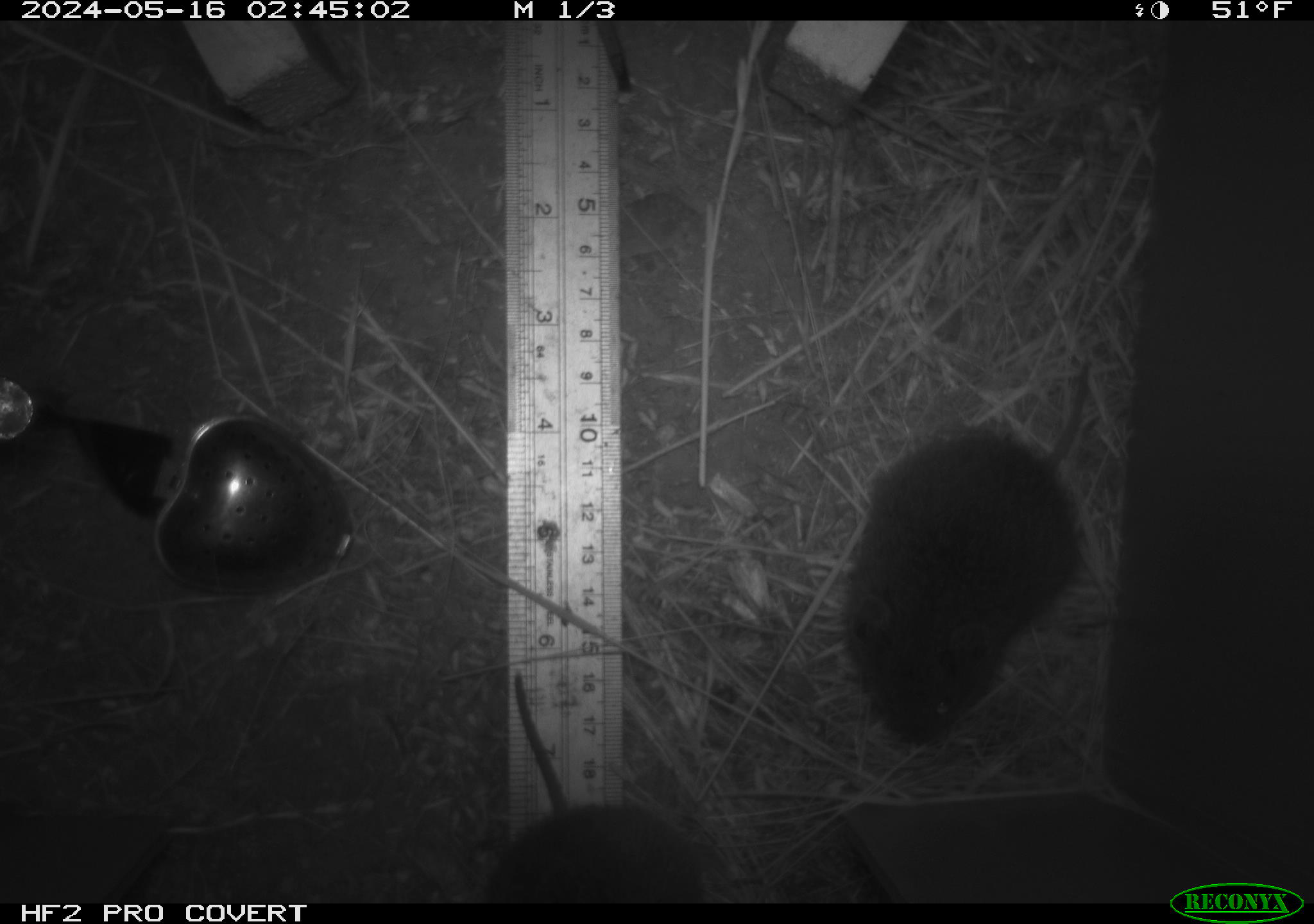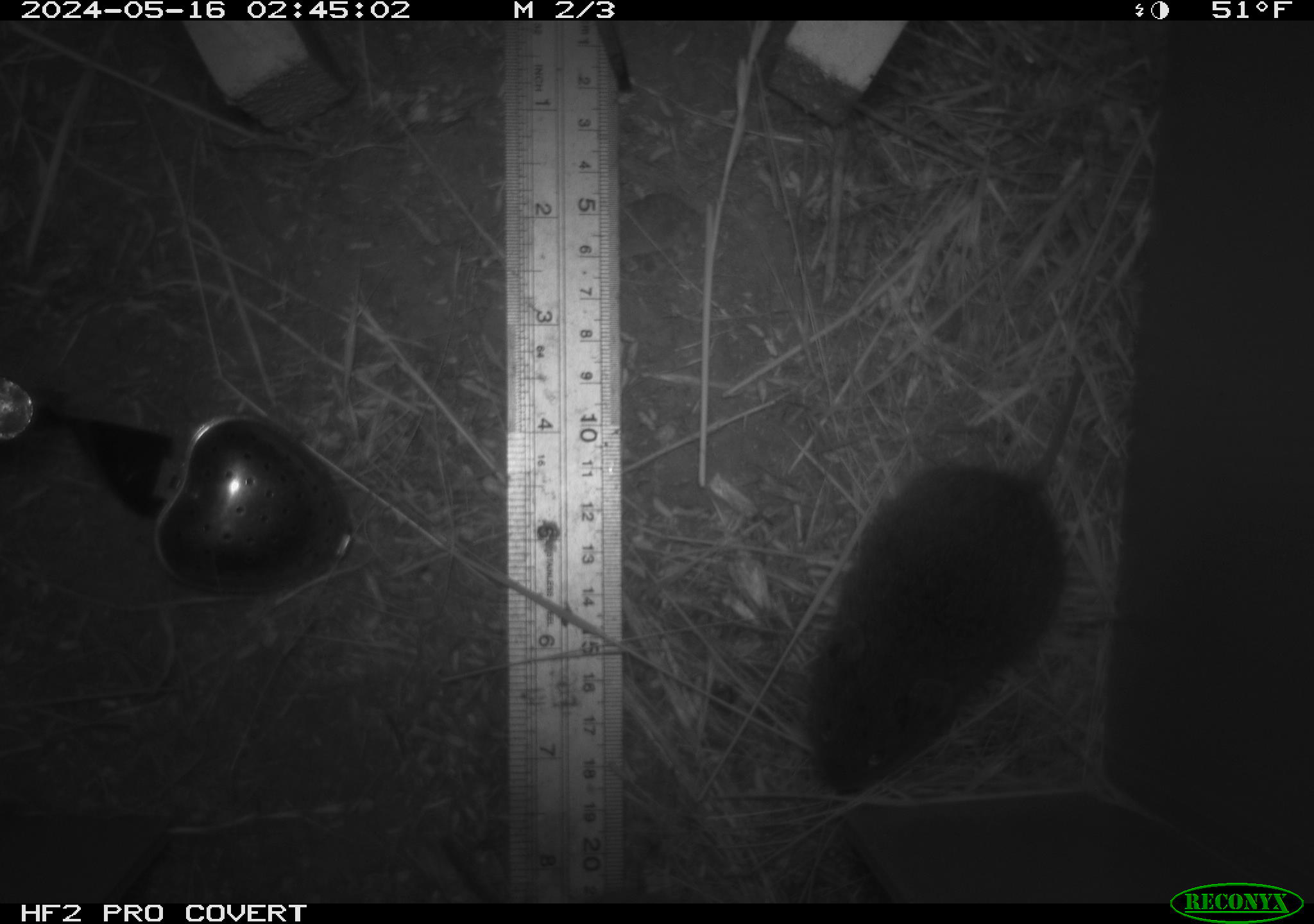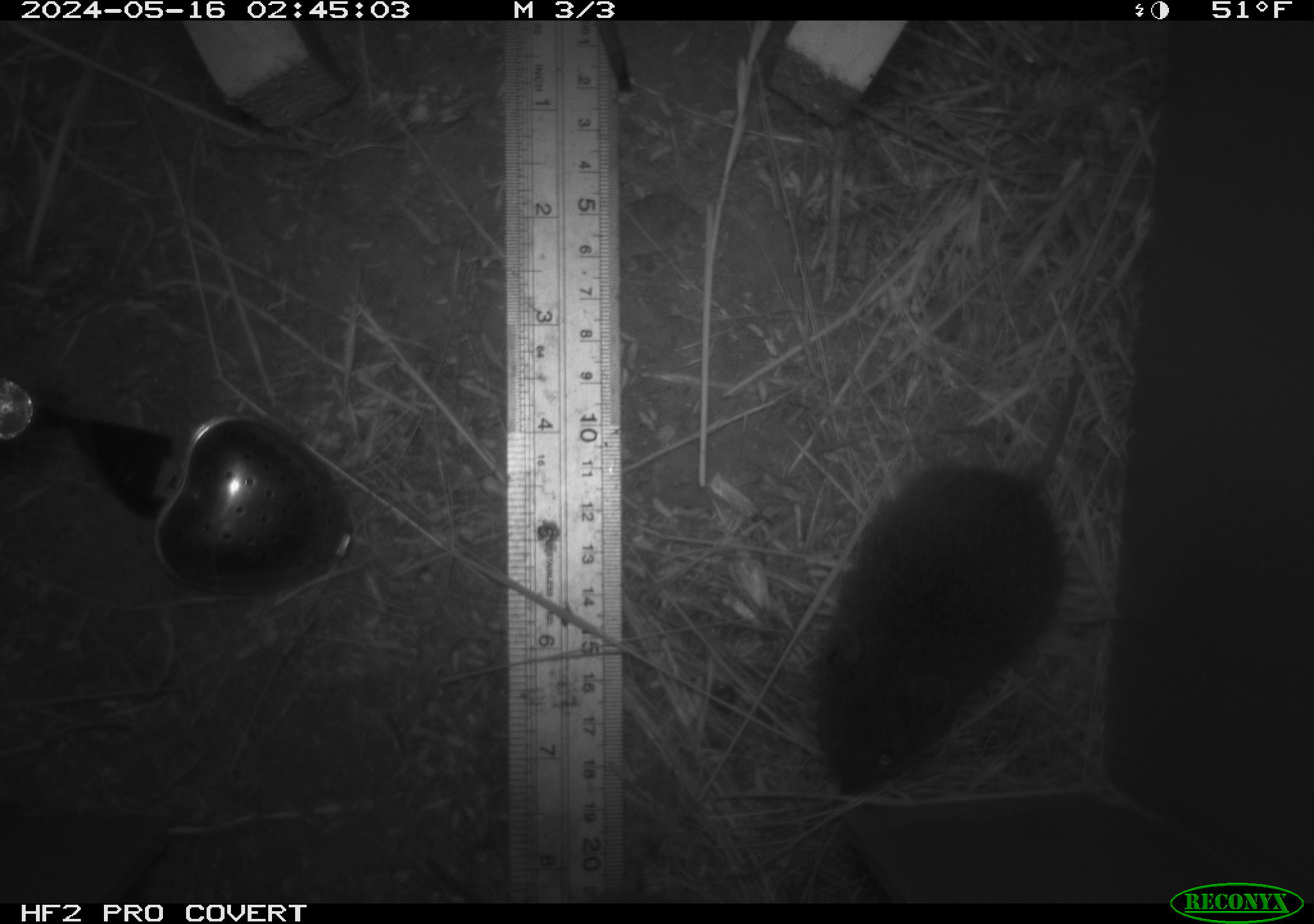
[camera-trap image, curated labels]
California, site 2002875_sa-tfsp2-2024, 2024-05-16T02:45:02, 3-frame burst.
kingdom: Animalia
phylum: Chordata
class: Mammalia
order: Rodentia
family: Cricetidae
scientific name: Arvicolinae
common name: voles, lemmings, and muskrats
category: arvicolinae subfamily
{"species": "arvicolinae subfamily (voles, lemmings, and muskrats) (Arvicolinae)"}